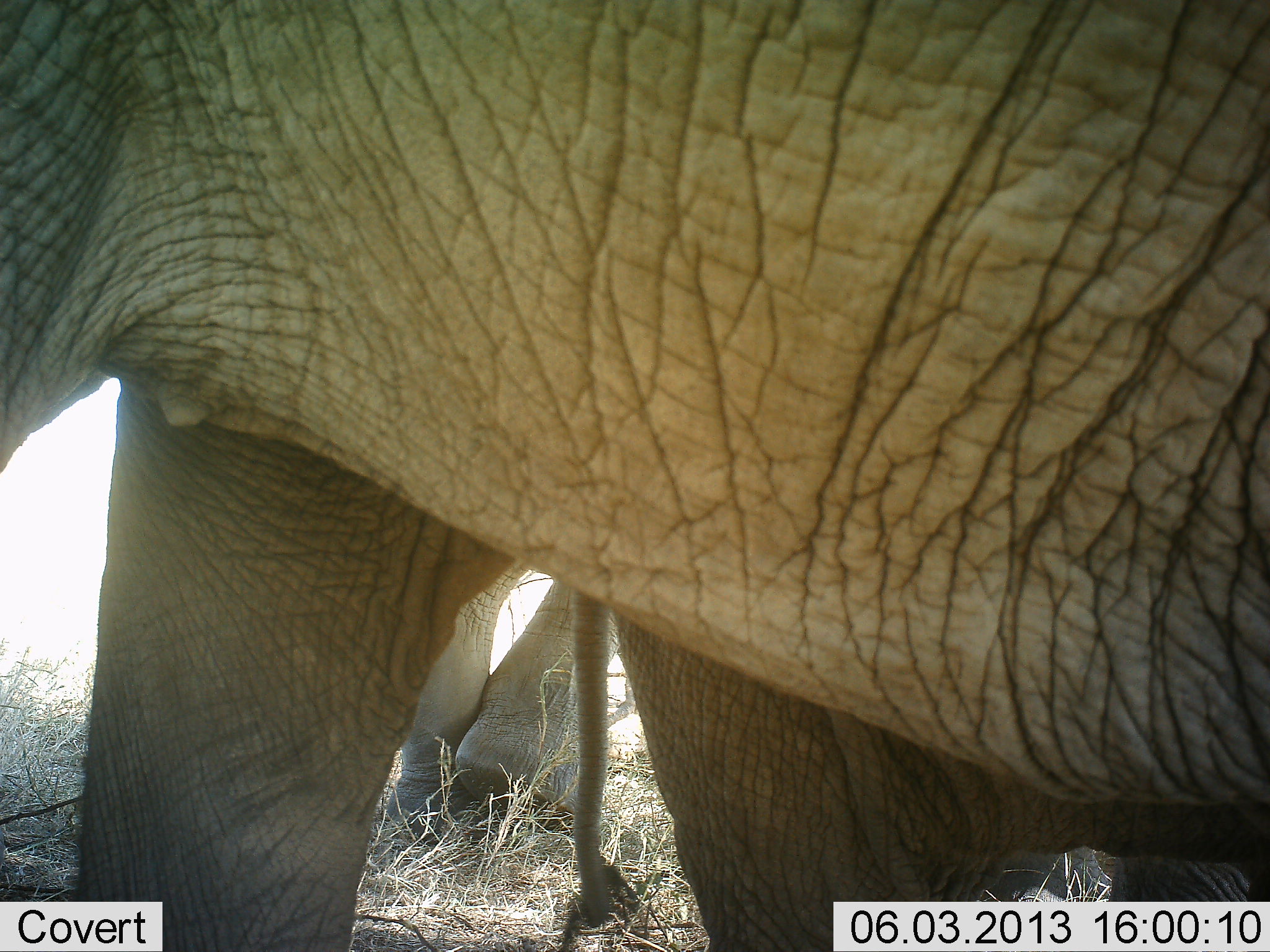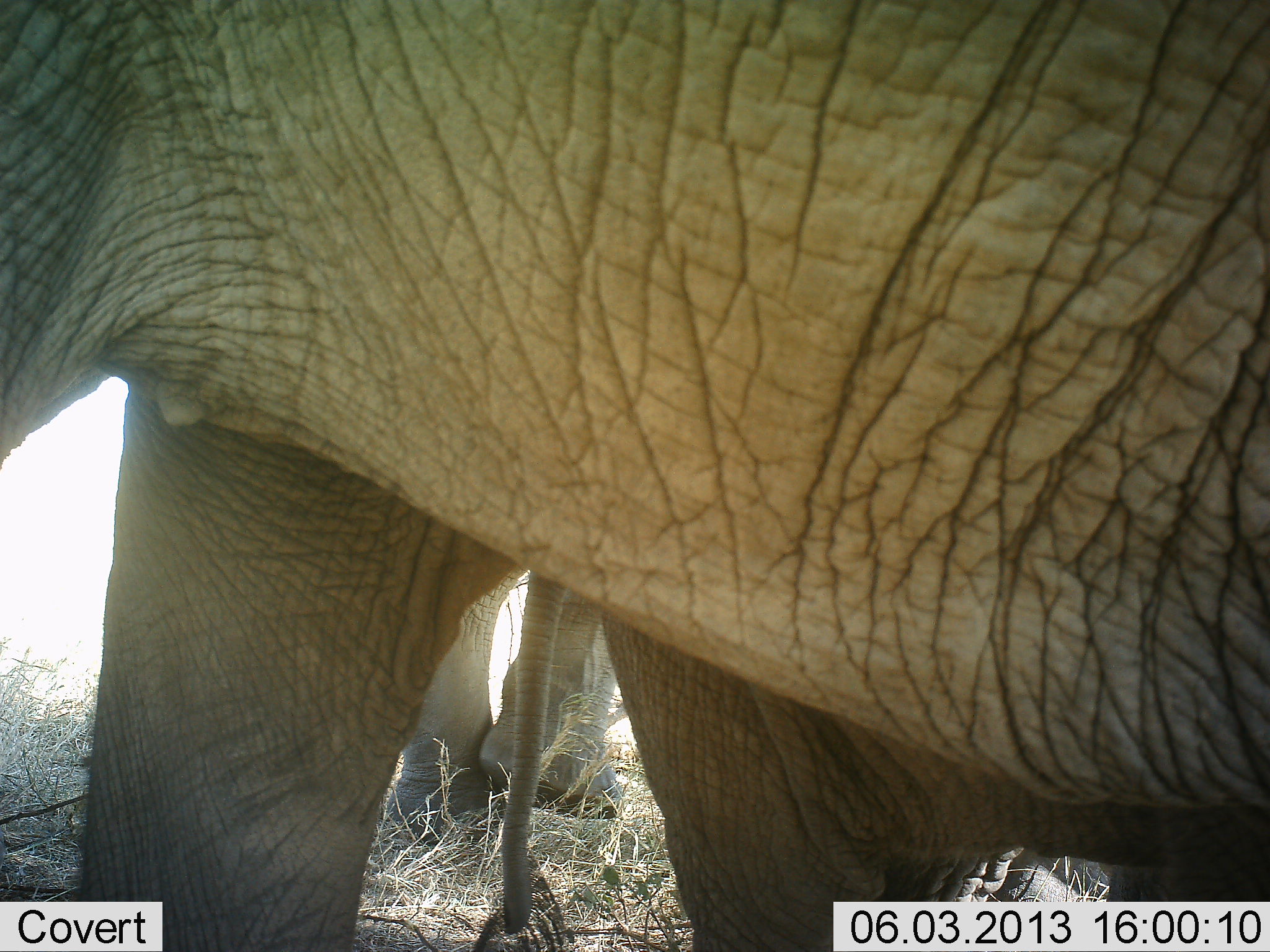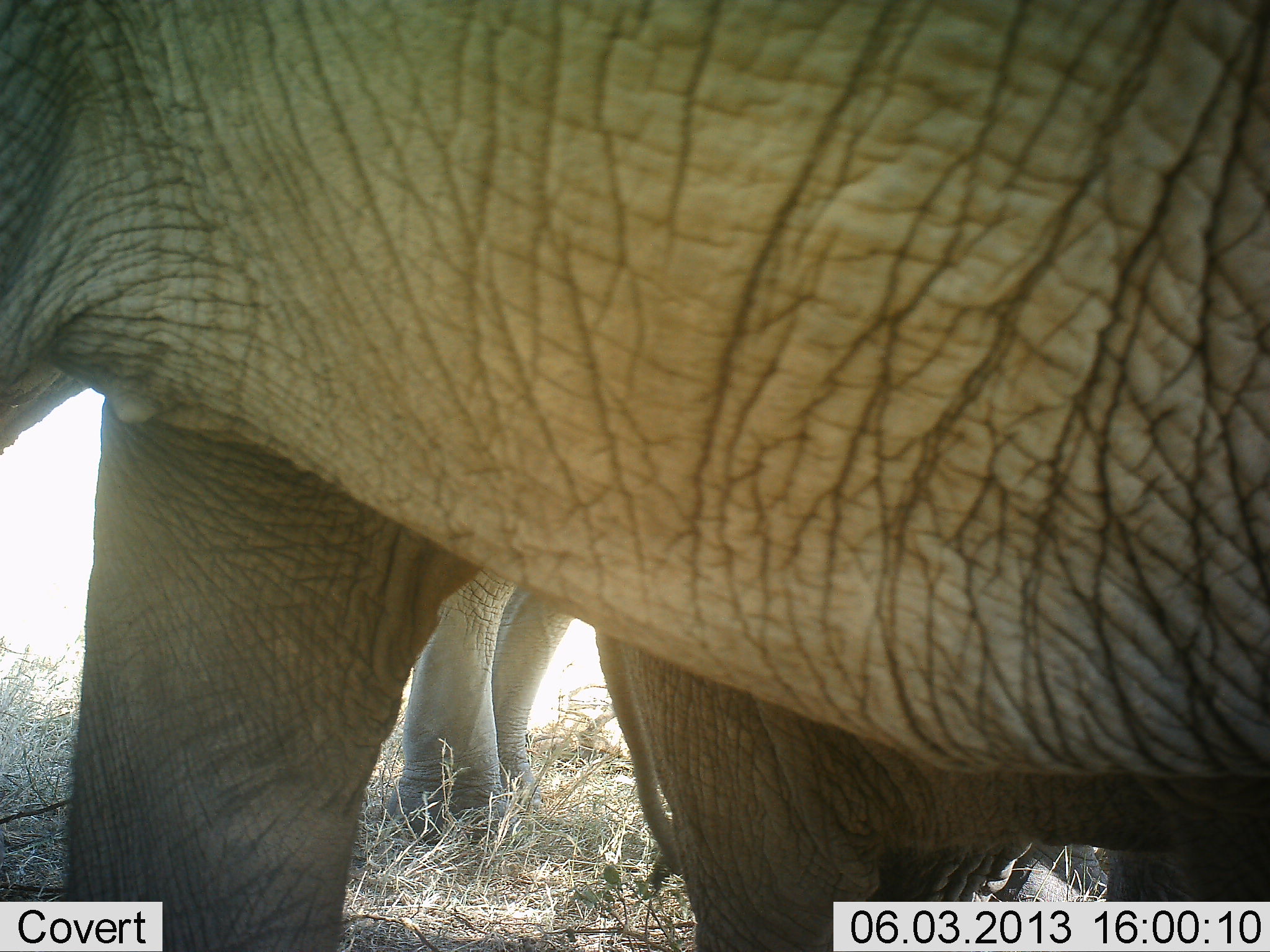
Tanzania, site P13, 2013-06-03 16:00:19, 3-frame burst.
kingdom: Animalia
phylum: Chordata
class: Mammalia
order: Proboscidea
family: Elephantidae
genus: Loxodonta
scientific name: Loxodonta africana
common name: african bush elephant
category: elephant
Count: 2.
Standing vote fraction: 77%.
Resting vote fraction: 0%.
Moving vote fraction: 23%.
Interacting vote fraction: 0%.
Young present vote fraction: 13%.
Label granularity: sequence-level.